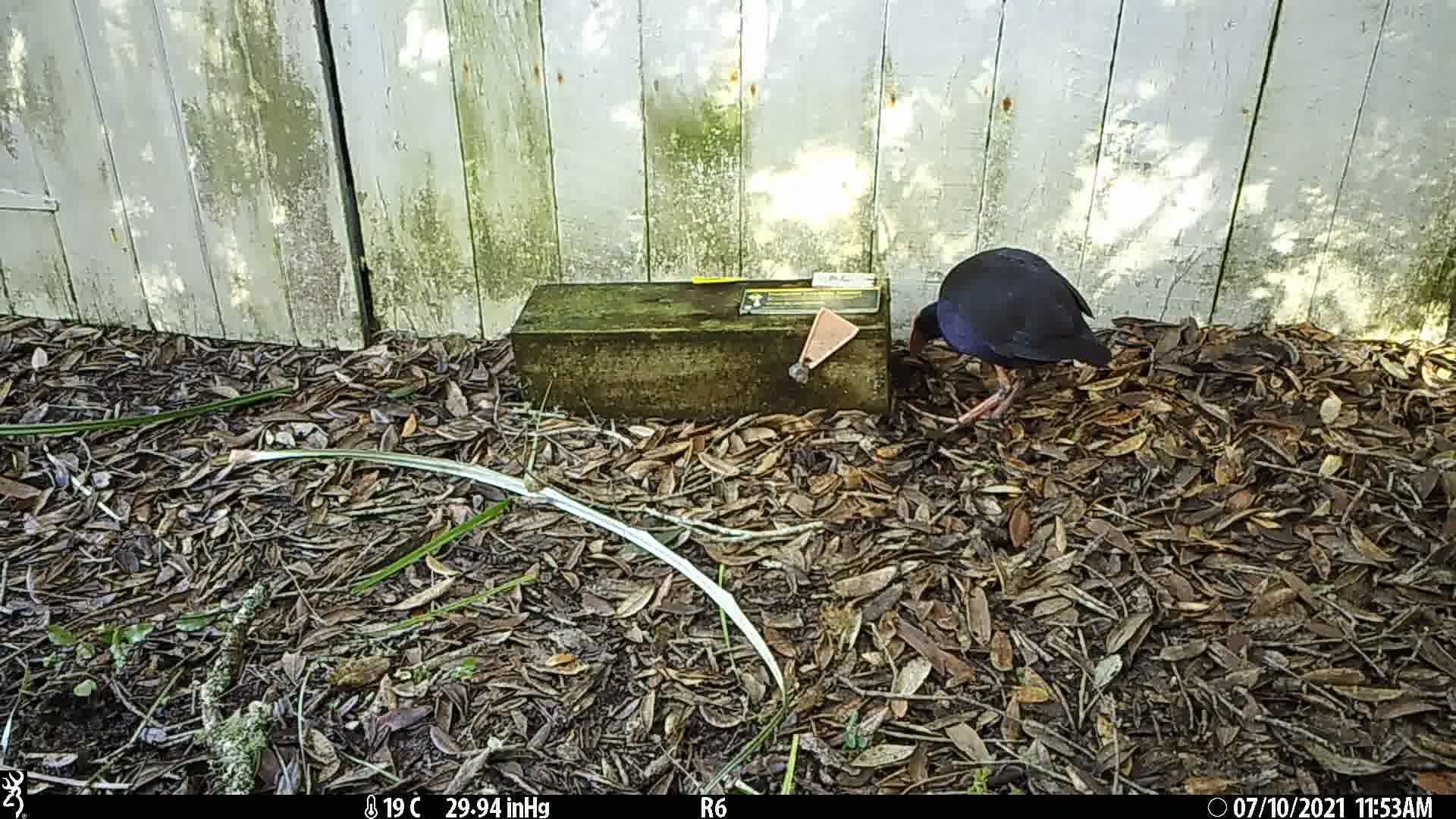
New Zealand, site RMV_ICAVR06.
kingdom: Animalia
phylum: Chordata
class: Aves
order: Gruiformes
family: Rallidae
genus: Porphyrio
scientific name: Porphyrio melanotus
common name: australasian swamphen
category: pukeko